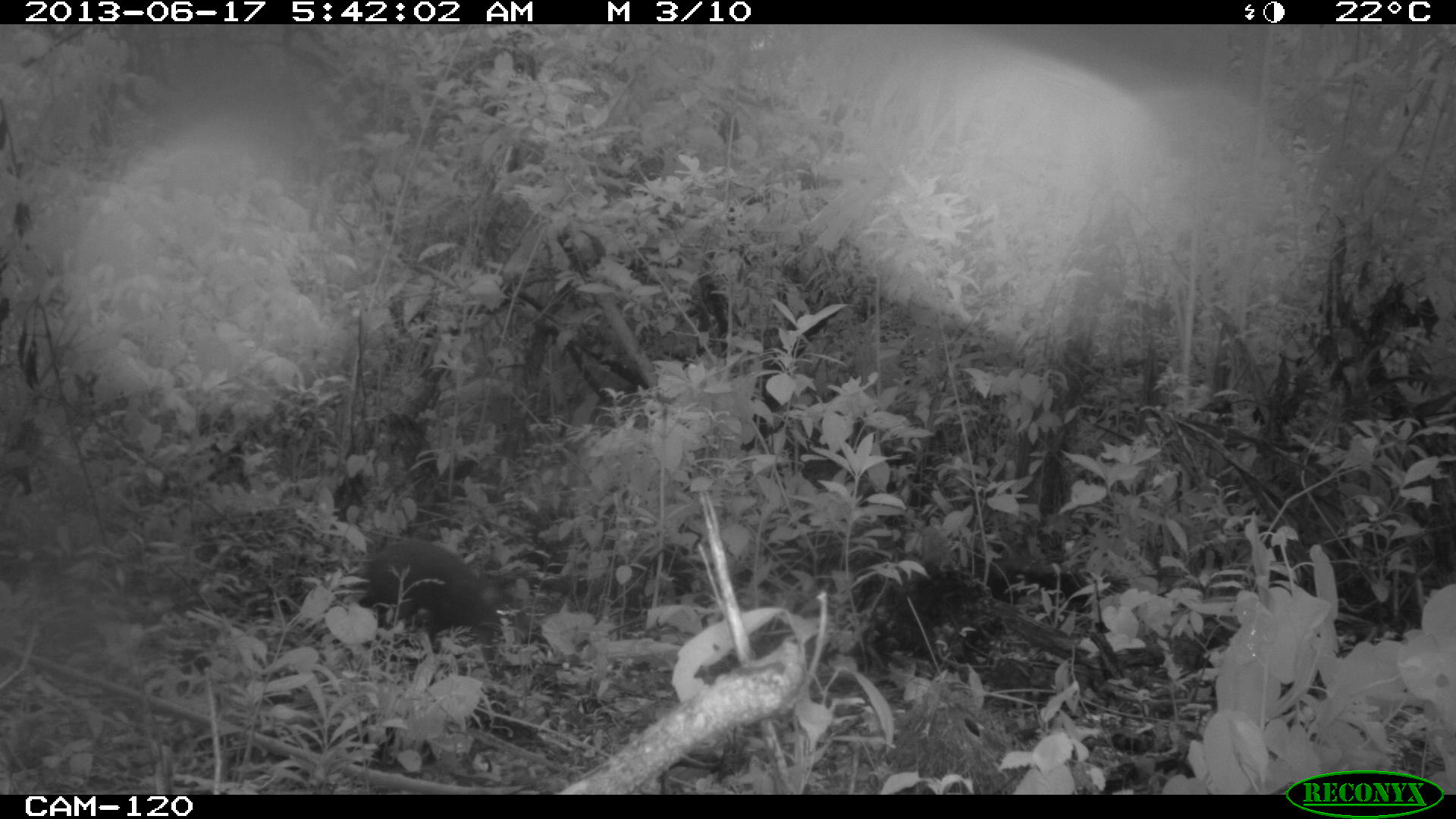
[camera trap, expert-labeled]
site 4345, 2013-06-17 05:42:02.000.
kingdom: Animalia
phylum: Chordata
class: Mammalia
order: Rodentia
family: Dasyproctidae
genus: Dasyprocta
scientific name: Dasyprocta punctata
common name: central american agouti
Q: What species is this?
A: Dasyprocta punctata (central american agouti).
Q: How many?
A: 1.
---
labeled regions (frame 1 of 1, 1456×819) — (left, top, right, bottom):
dasyprocta punctata: (354, 537, 522, 655)